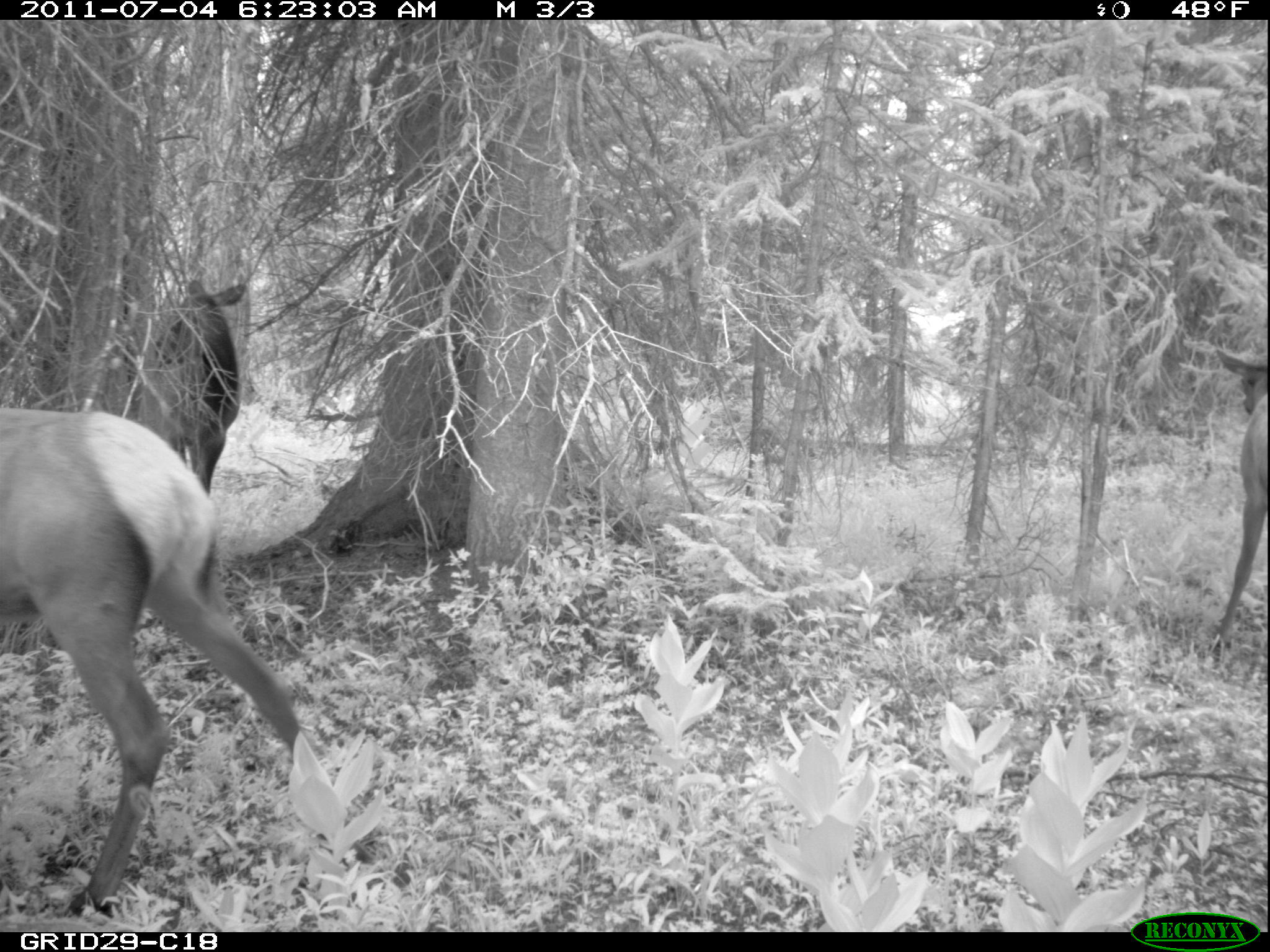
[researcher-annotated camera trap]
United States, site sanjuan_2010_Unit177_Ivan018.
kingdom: Animalia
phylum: Chordata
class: Mammalia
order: Artiodactyla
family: Cervidae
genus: Cervus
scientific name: Cervus elaphus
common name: red deer